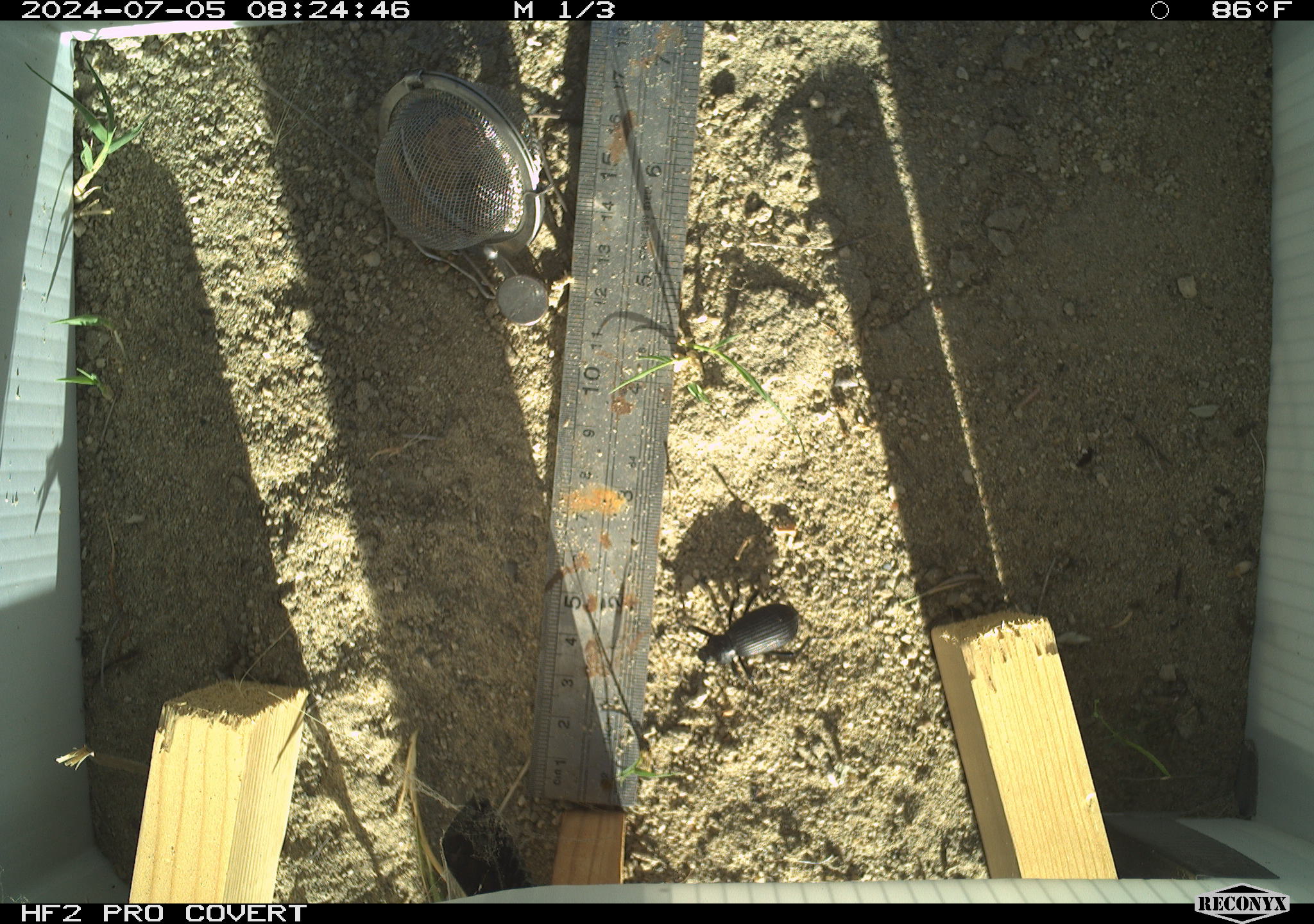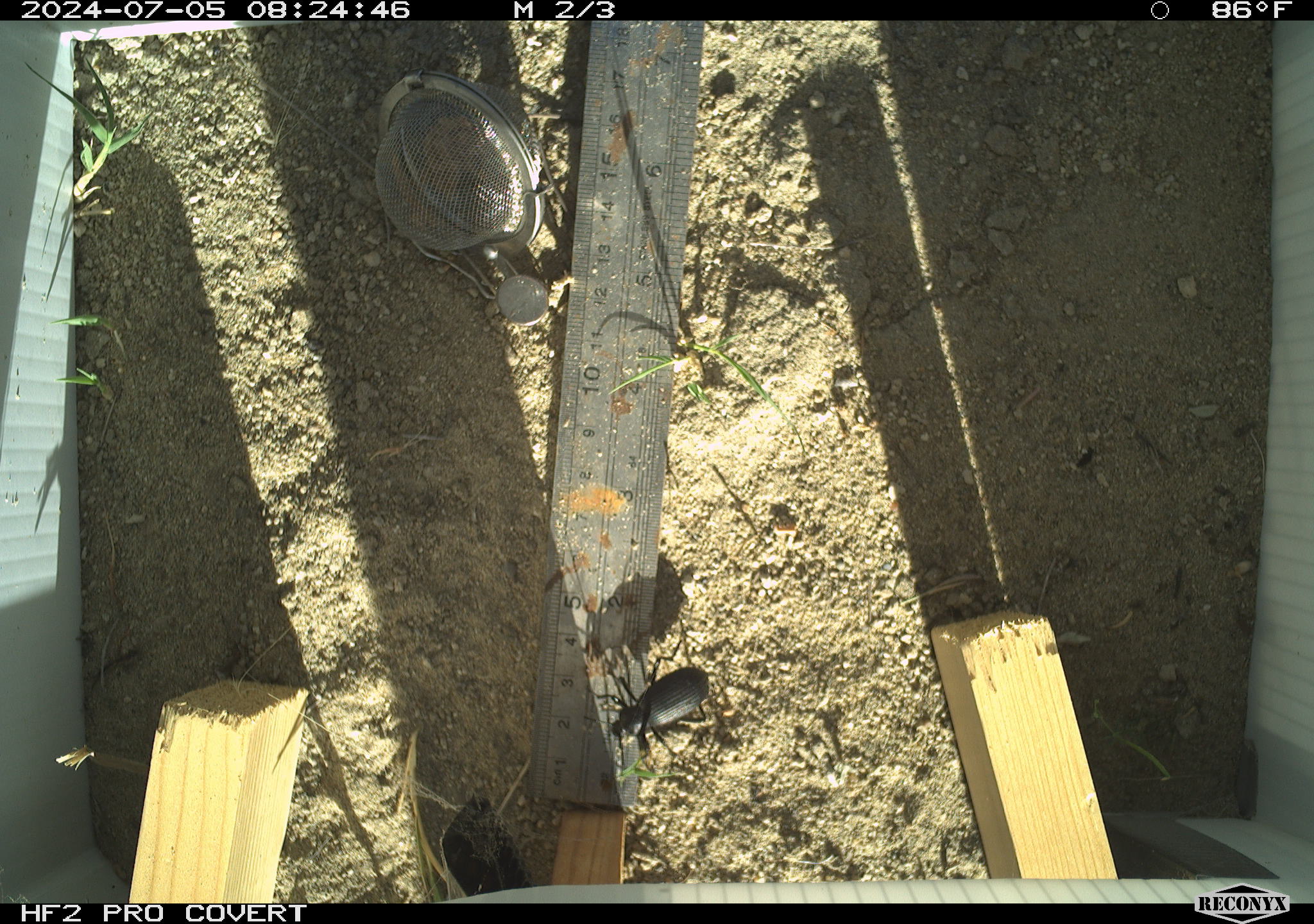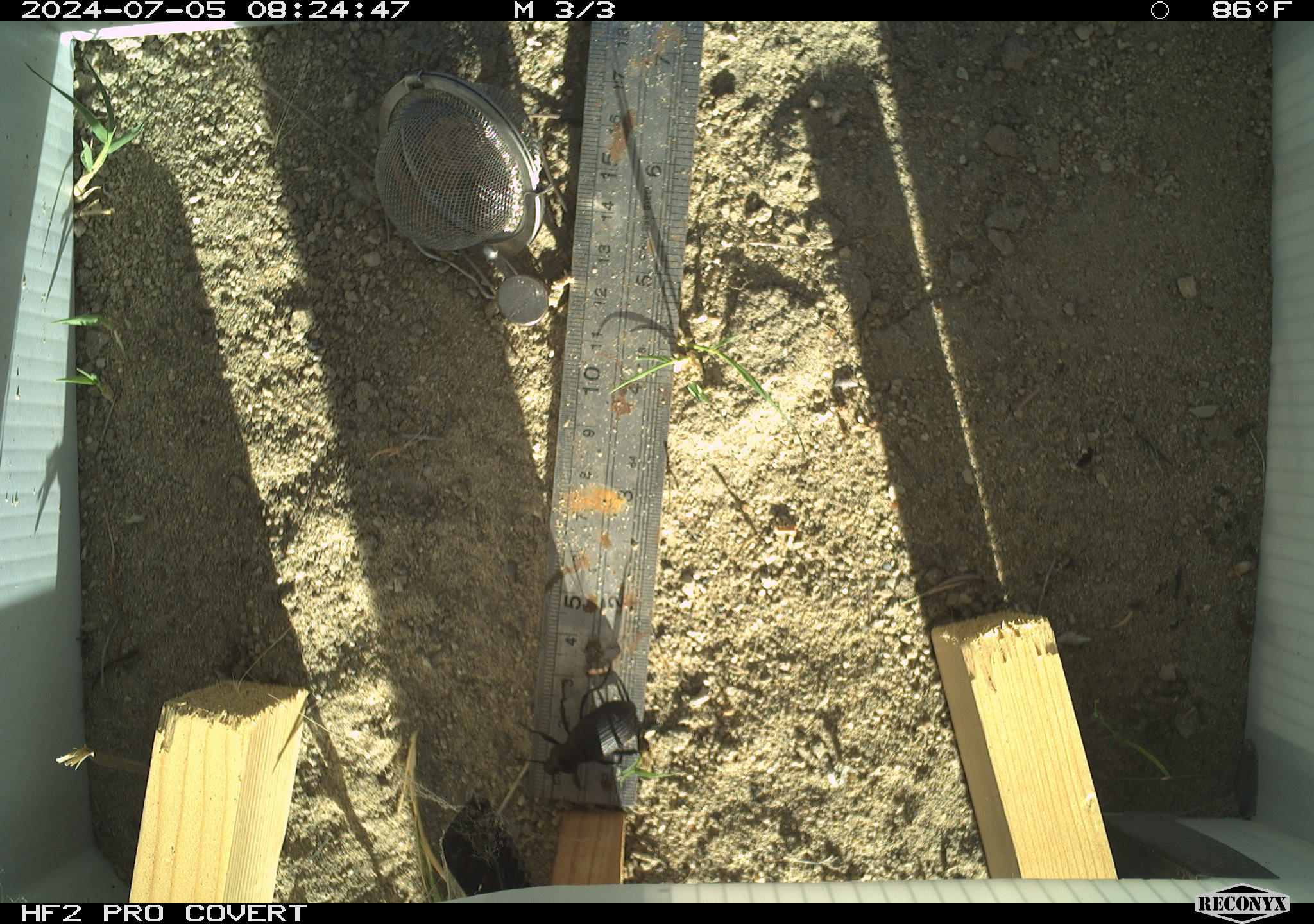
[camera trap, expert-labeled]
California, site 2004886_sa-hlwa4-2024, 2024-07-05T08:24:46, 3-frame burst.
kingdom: Animalia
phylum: Arthropoda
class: Insecta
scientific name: Insecta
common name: insect